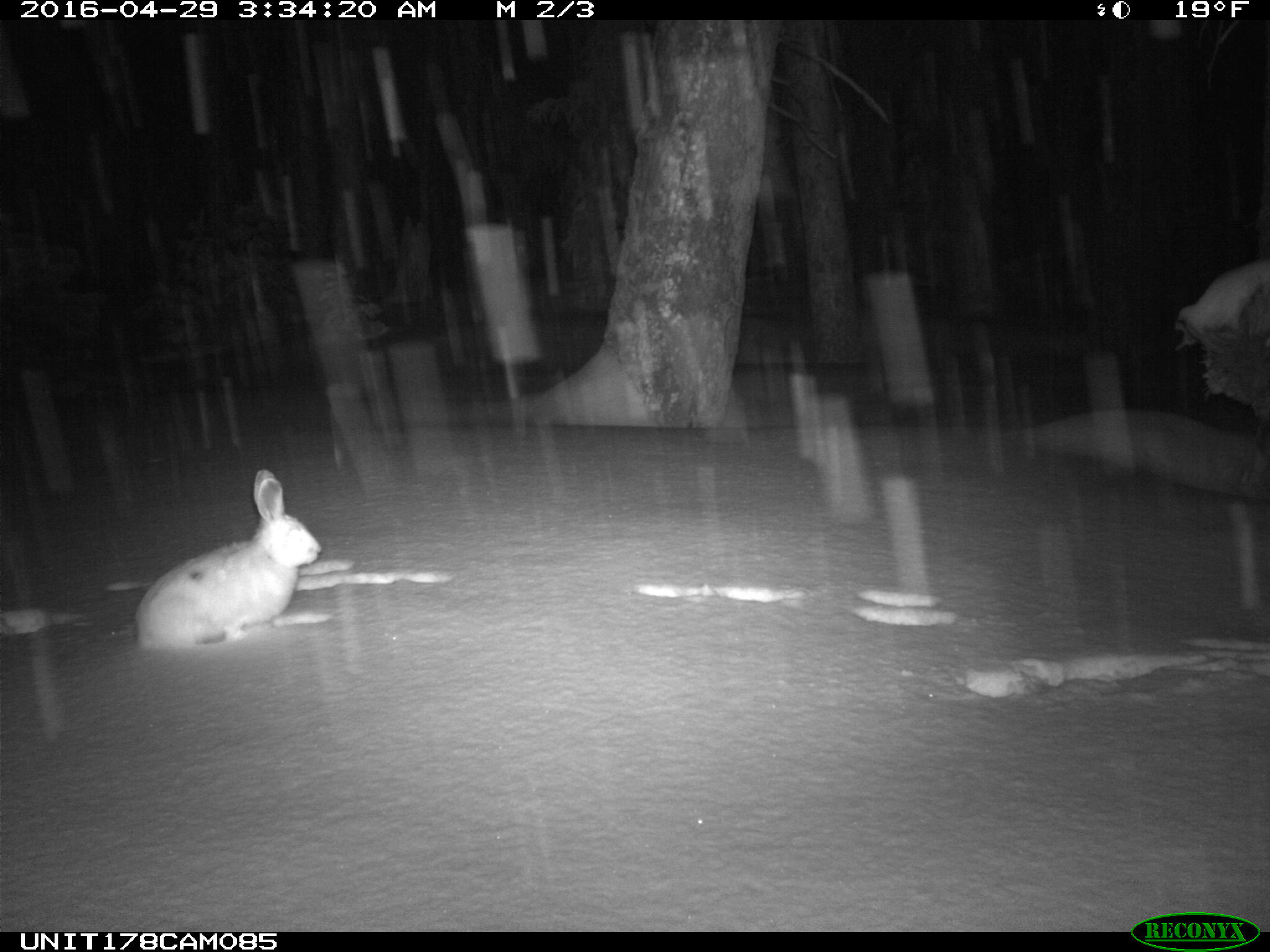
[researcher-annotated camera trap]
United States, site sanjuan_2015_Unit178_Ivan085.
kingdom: Animalia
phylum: Chordata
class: Mammalia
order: Lagomorpha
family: Leporidae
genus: Lepus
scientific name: Lepus americanus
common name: snowshoe hare